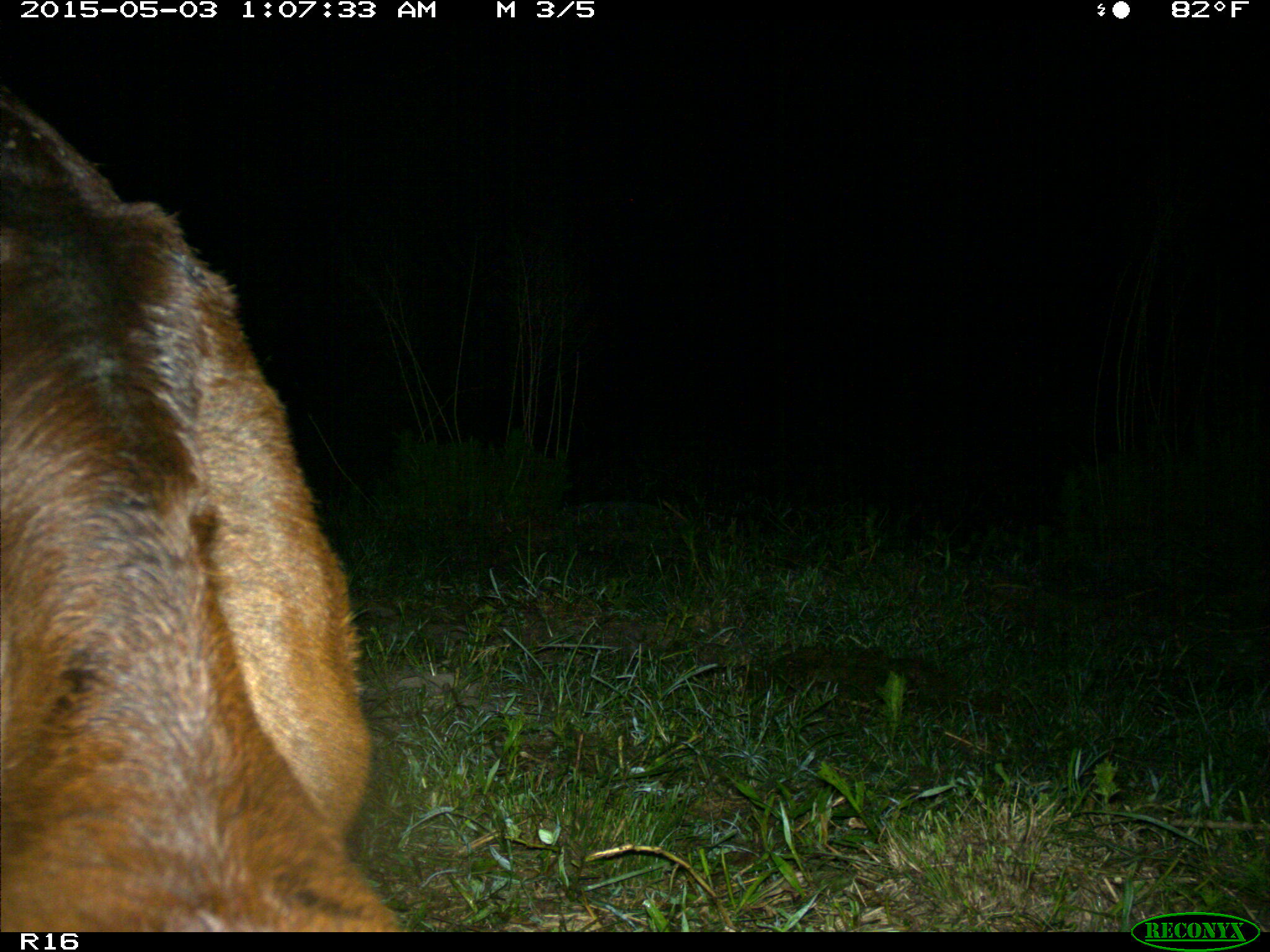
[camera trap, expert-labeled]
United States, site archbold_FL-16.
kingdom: Animalia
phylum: Chordata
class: Mammalia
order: Artiodactyla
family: Bovidae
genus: Bos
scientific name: Bos taurus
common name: domestic cow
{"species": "Bos taurus (domestic cow)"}